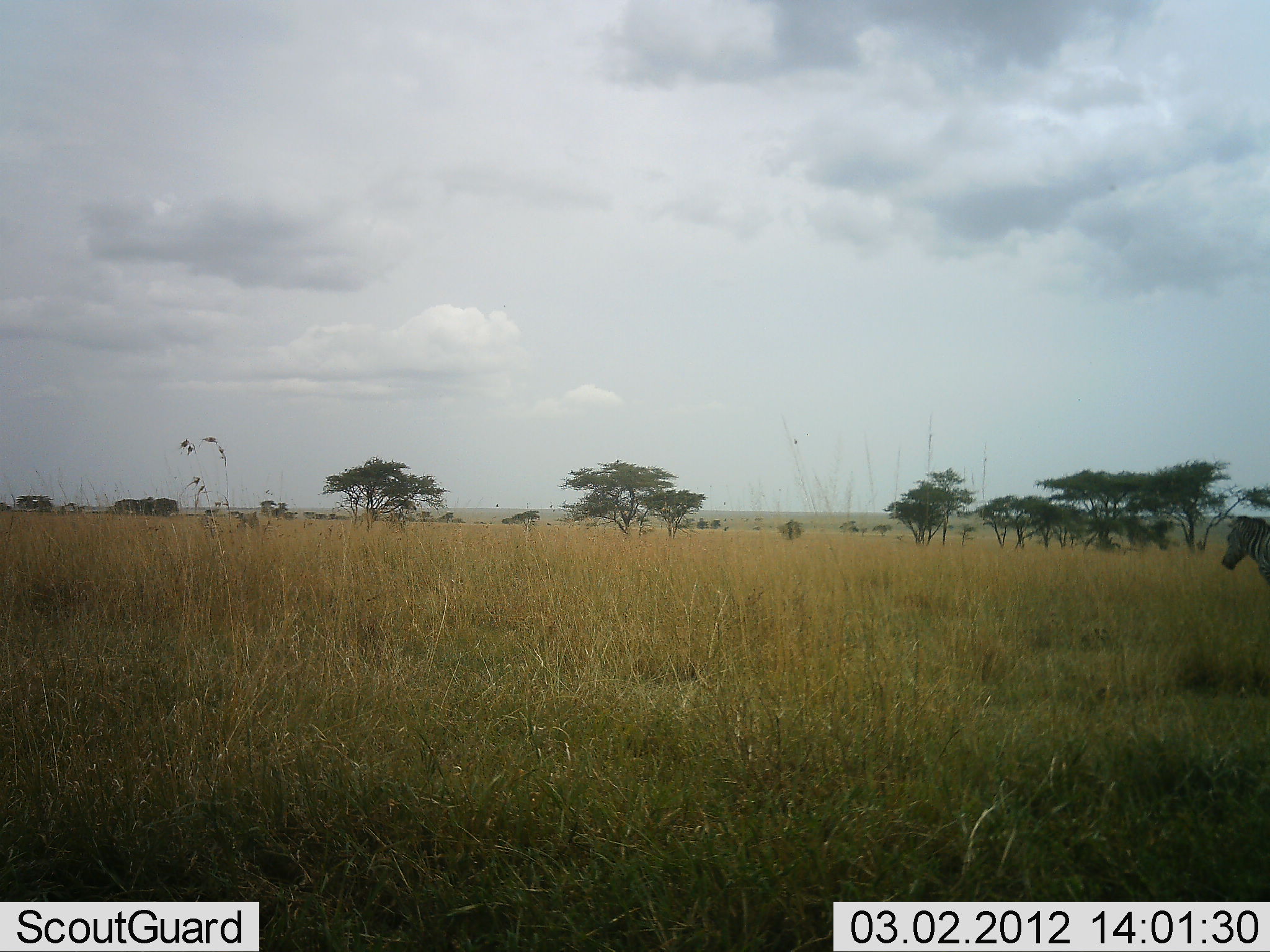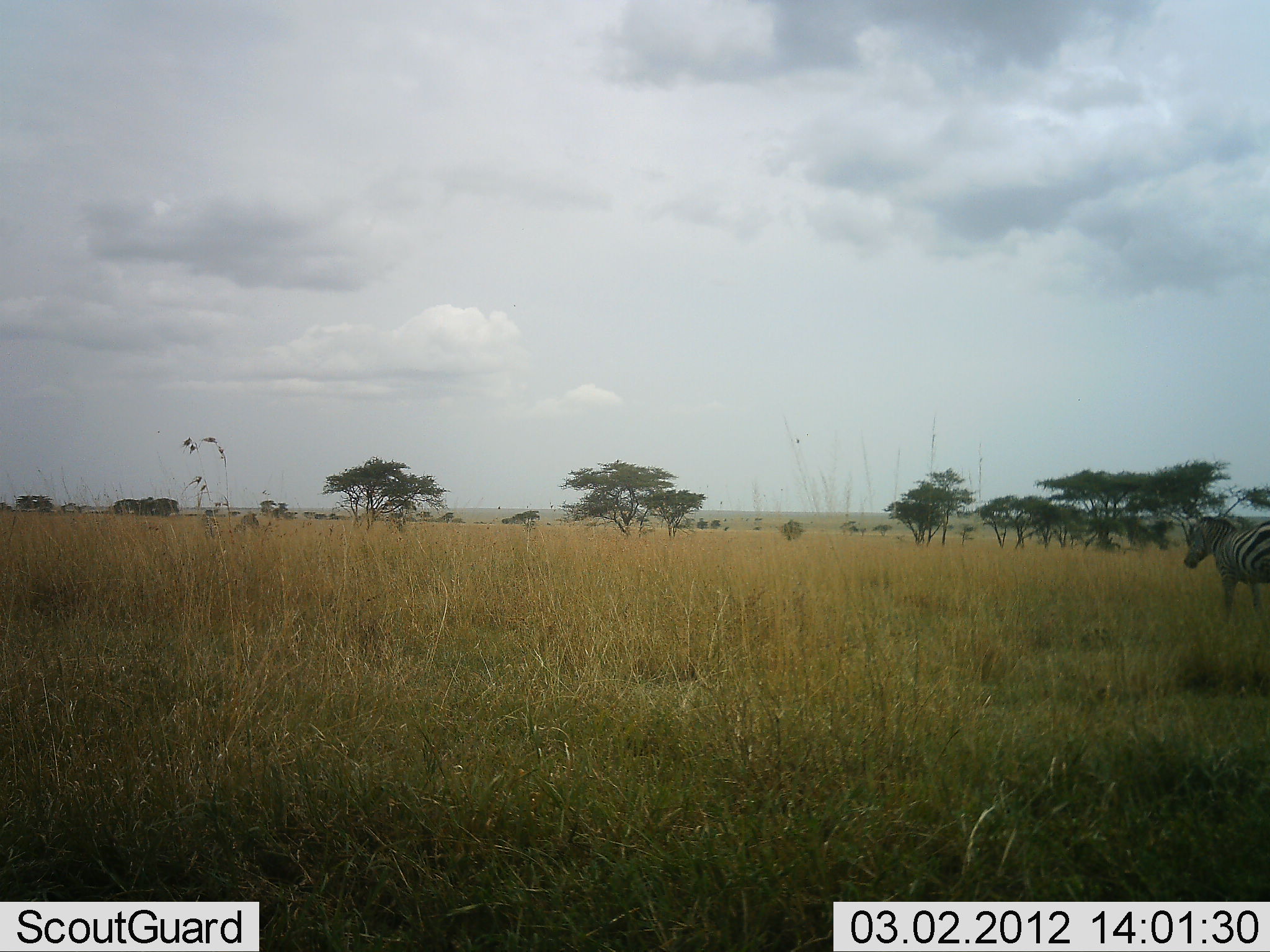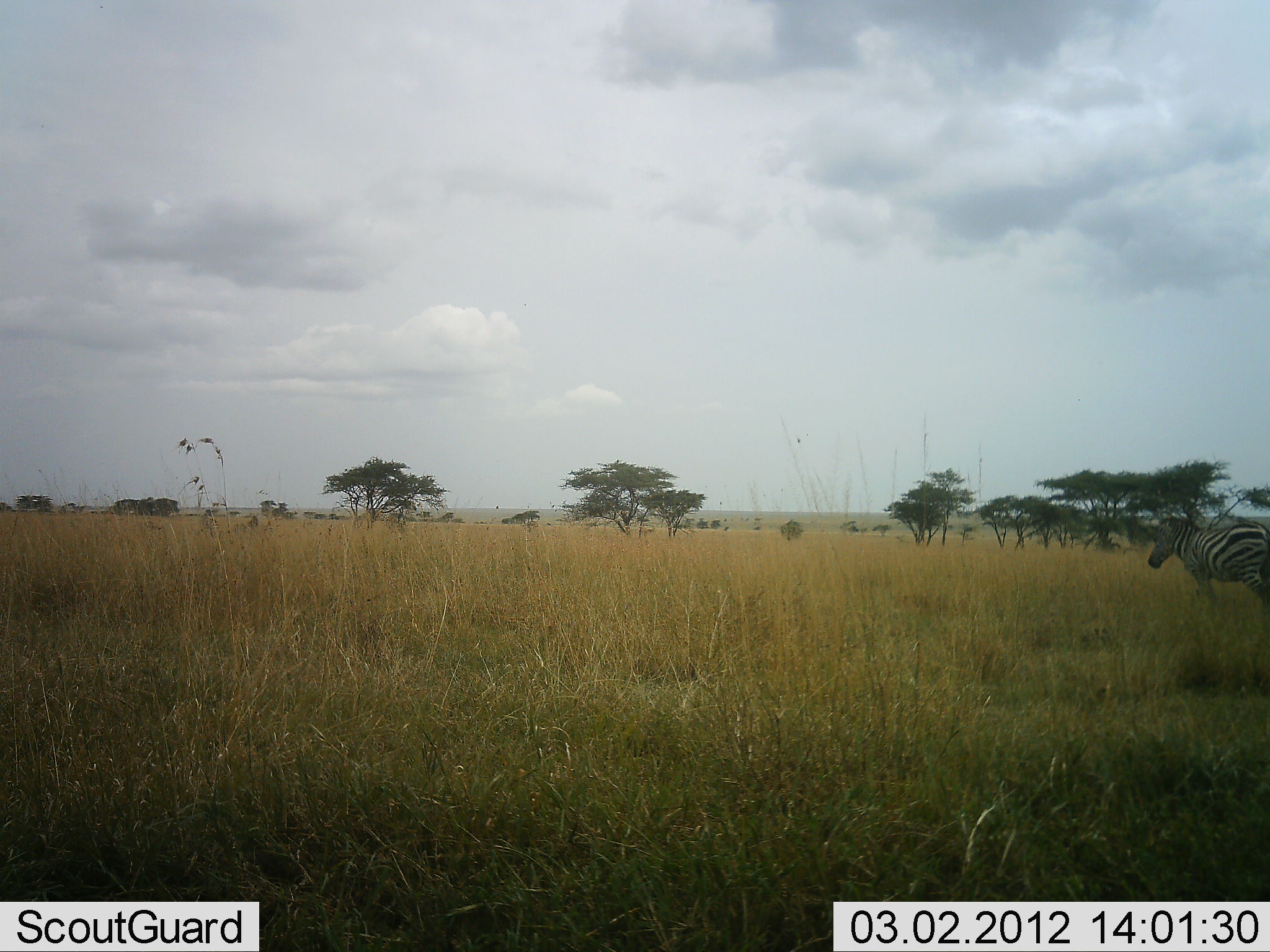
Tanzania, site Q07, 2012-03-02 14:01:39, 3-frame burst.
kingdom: Animalia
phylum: Chordata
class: Mammalia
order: Perissodactyla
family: Equidae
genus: Equus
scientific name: Equus quagga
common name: plains zebra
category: zebra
Zebra (plains zebra) (Equus quagga), count 1. Behavior (volunteer vote fractions): standing 10%, resting 0%, moving 97%, interacting 0%. Young present (vote fraction): 0%. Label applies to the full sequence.